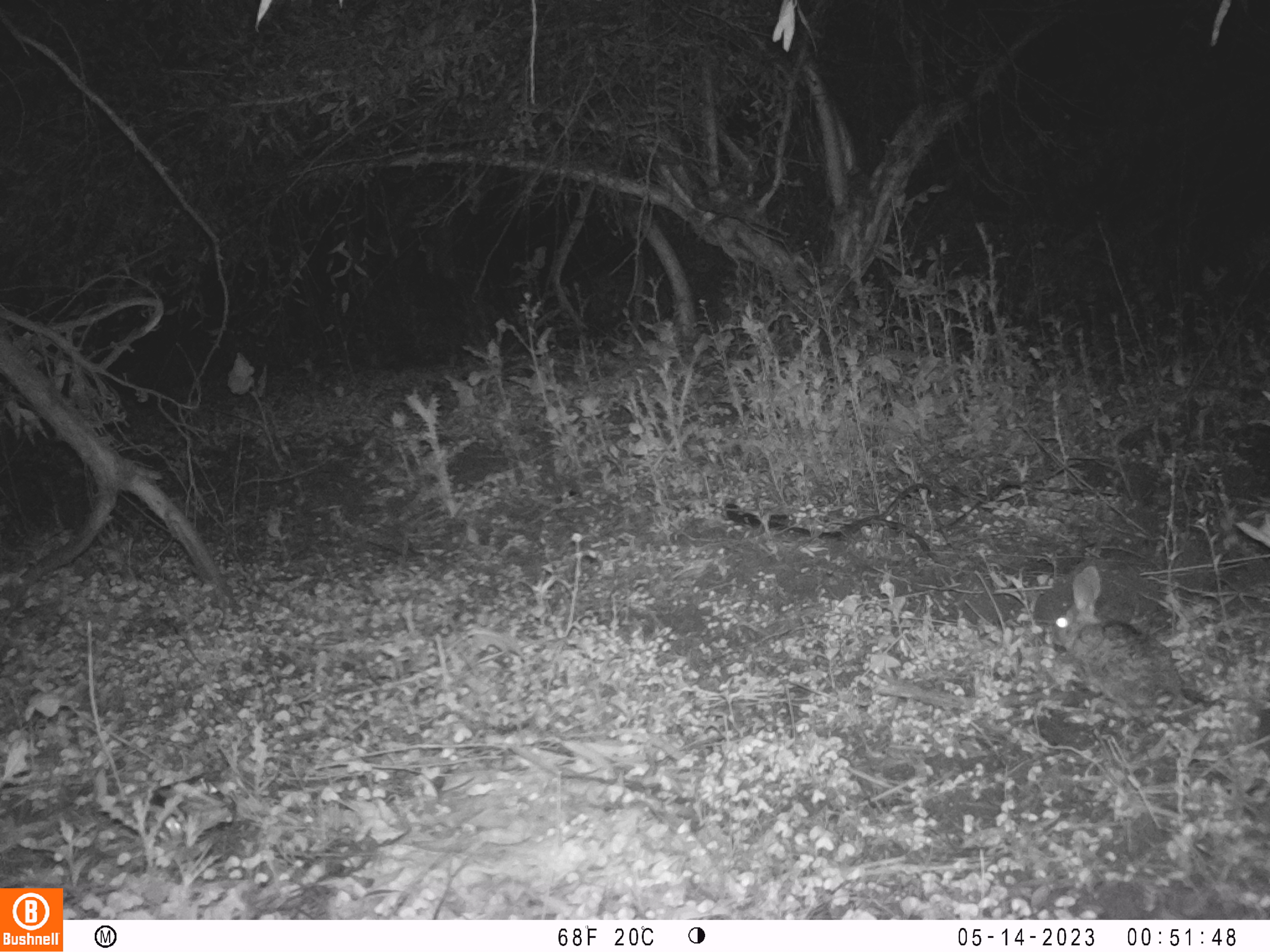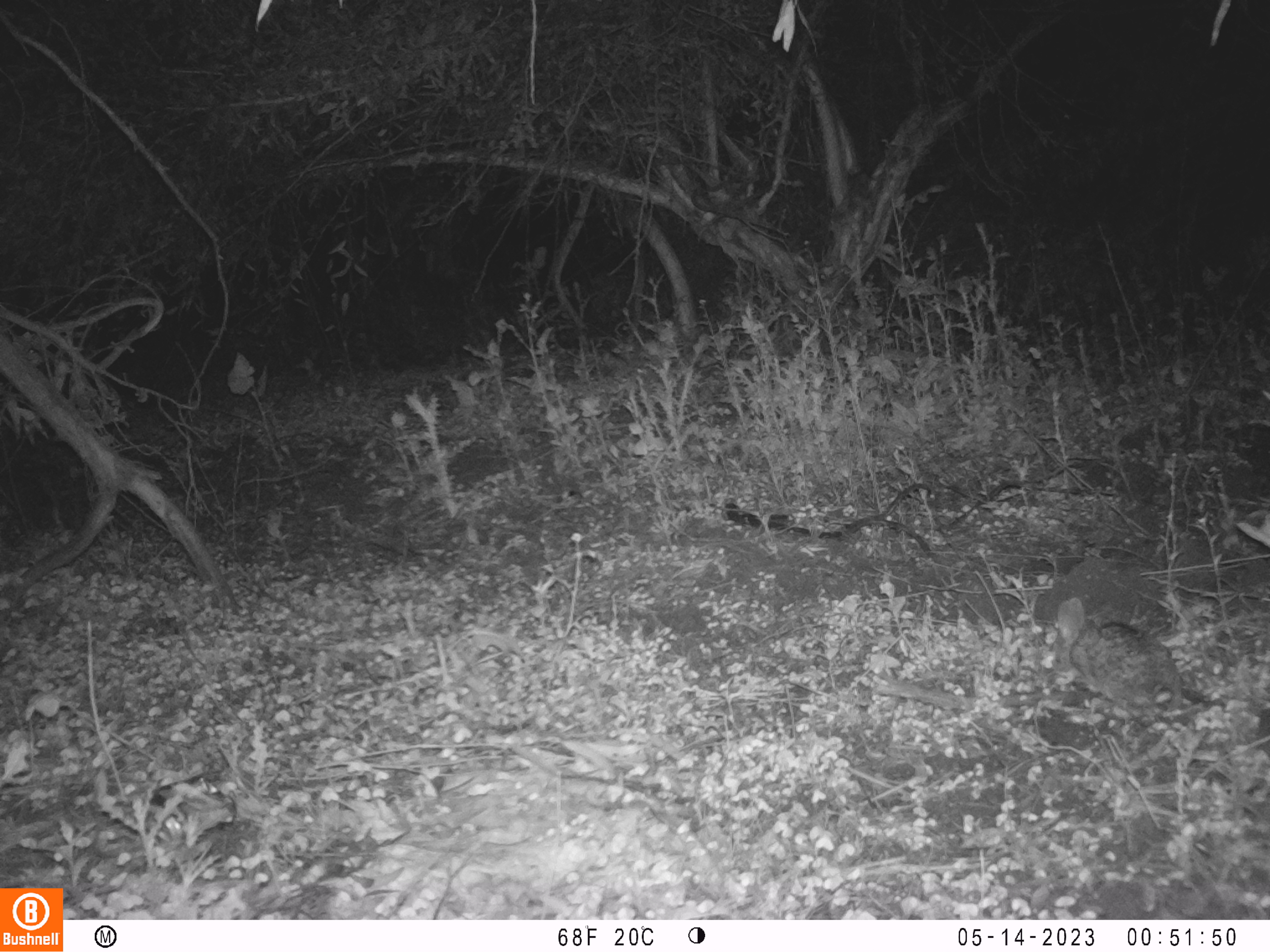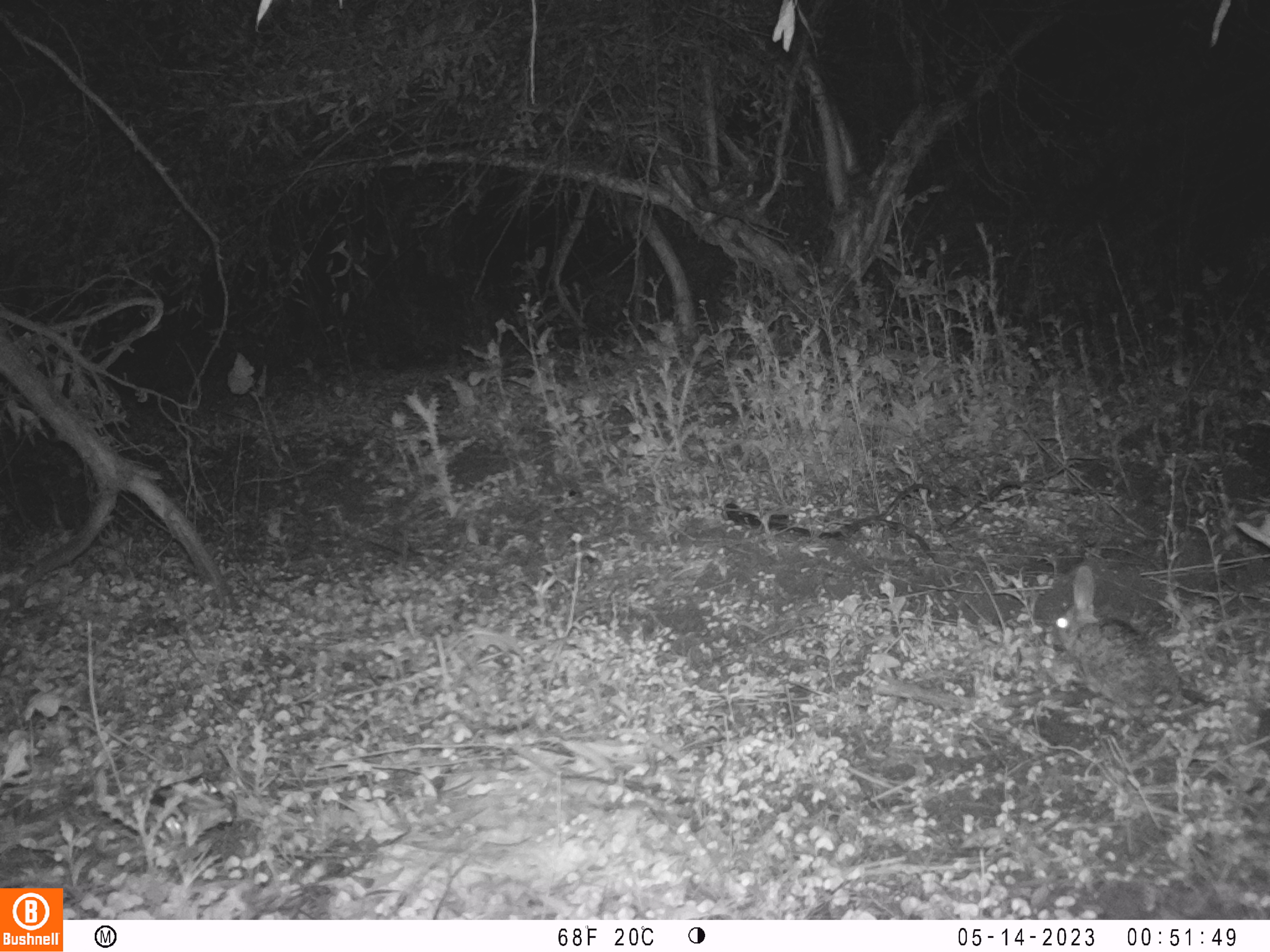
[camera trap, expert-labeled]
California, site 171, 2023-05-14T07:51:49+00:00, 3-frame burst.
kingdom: Animalia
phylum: Chordata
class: Mammalia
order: Lagomorpha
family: Leporidae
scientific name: Leporidae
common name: rabbit